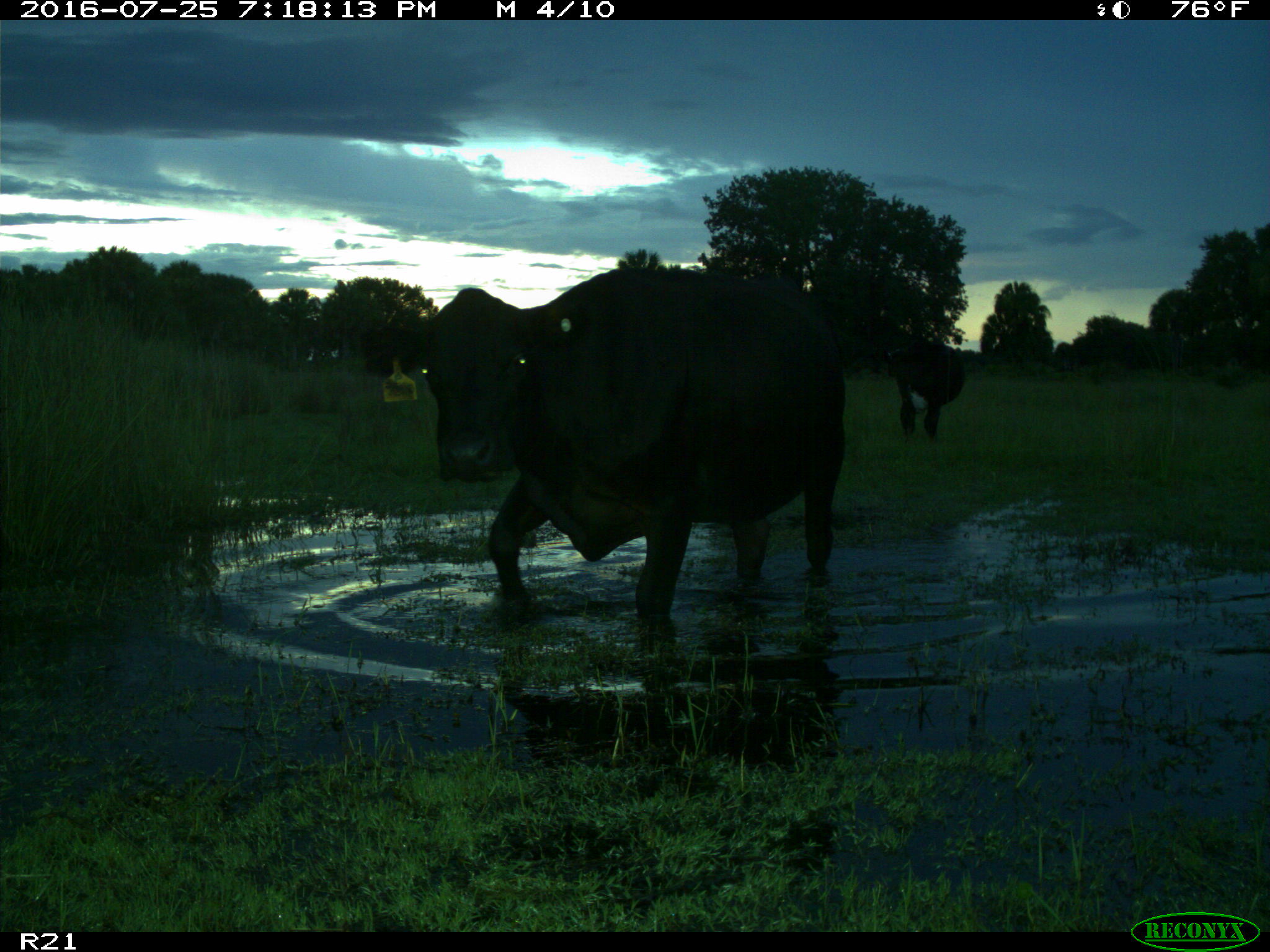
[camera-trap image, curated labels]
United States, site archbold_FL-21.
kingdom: Animalia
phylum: Chordata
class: Mammalia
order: Artiodactyla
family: Bovidae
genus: Bos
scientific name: Bos taurus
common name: domestic cow